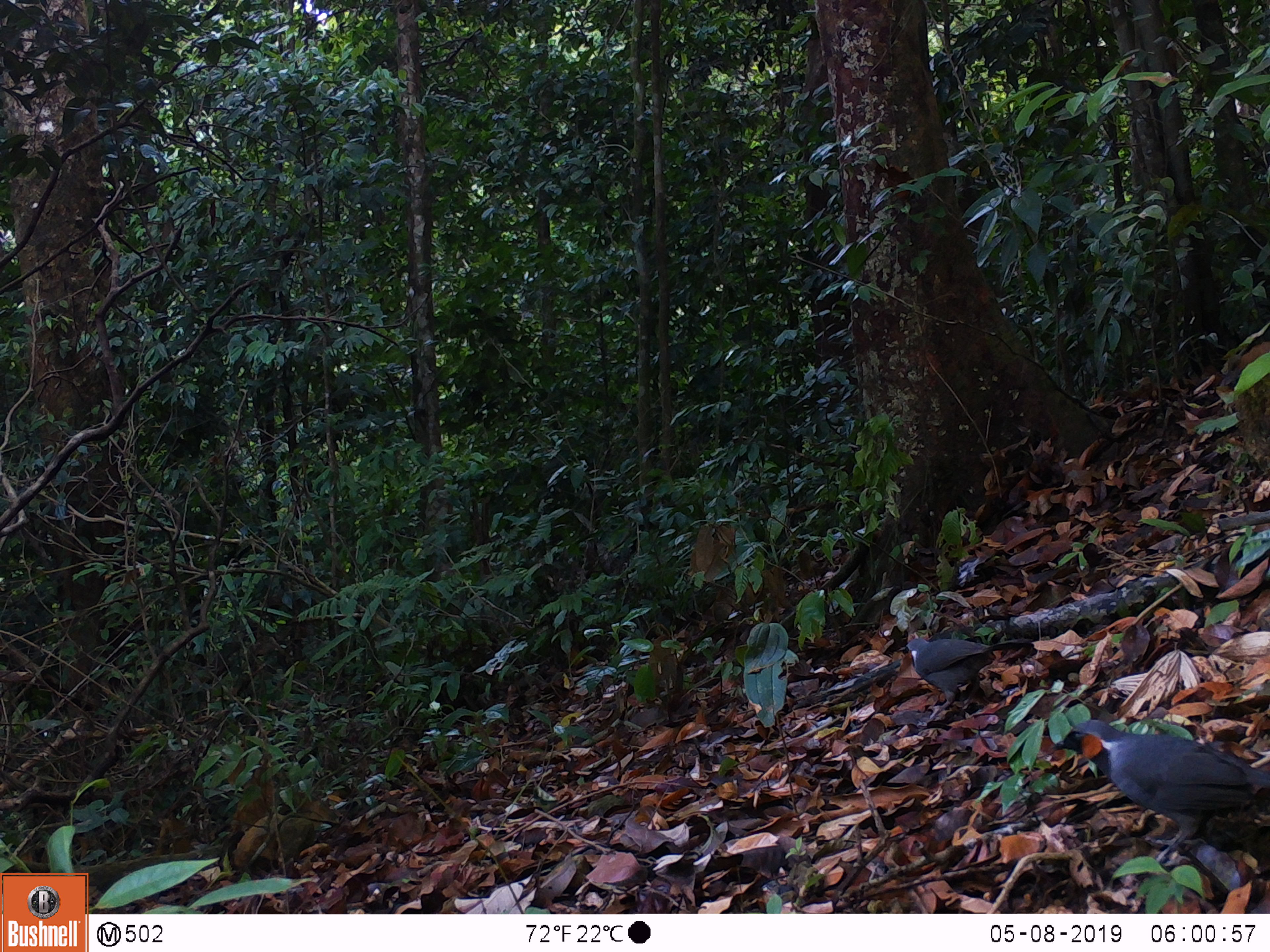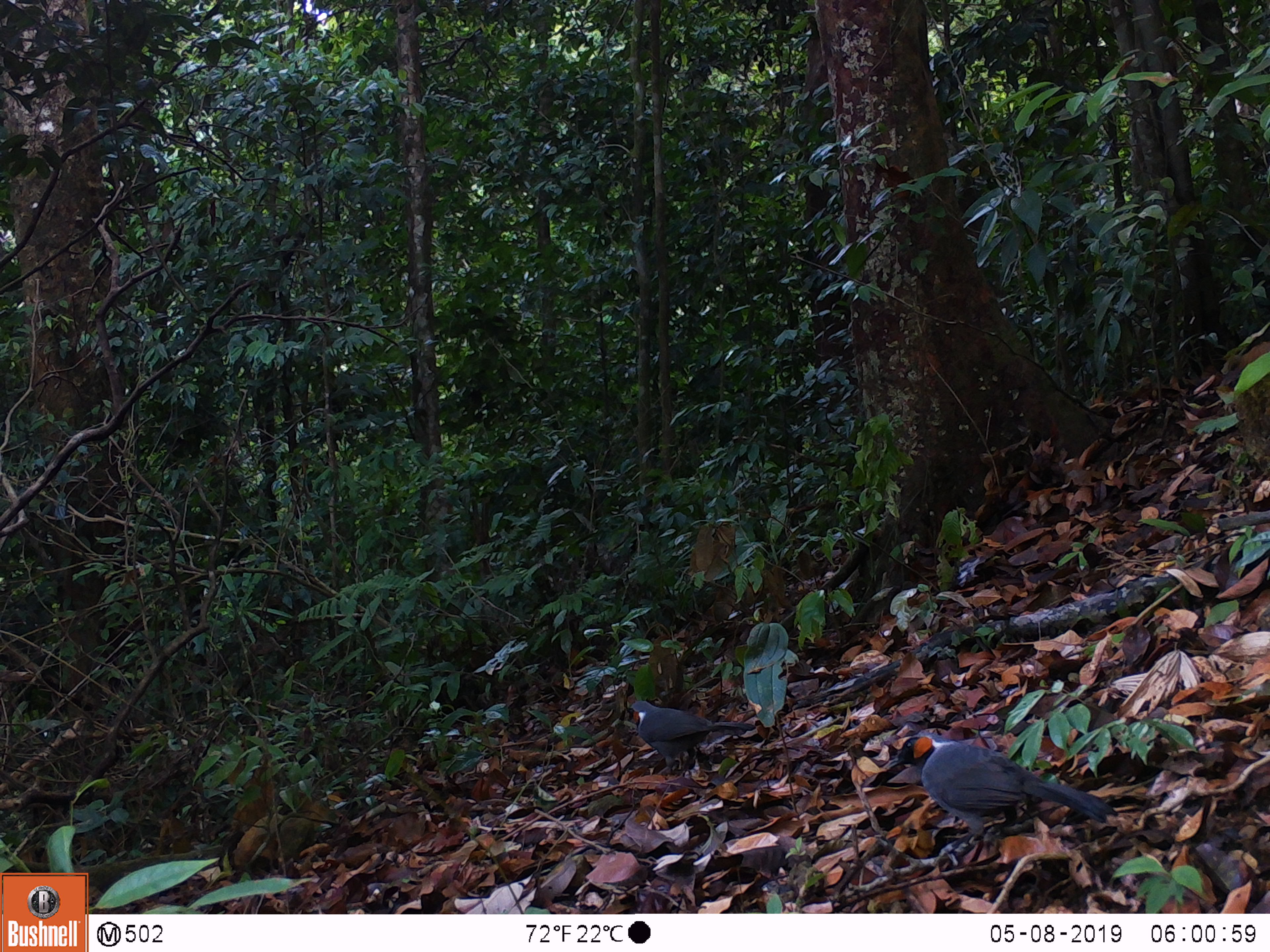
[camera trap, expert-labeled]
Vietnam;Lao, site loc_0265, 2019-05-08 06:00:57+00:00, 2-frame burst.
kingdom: Animalia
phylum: Chordata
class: Aves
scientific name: Aves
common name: bird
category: unidentified bird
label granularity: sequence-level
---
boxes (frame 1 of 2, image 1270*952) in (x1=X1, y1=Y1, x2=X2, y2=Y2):
unidentified bird: (x1=1051, y1=719, x2=1270, y2=864); (x1=903, y1=637, x2=1034, y2=719)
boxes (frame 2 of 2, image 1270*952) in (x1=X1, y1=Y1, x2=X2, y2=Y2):
unidentified bird: (x1=882, y1=730, x2=1117, y2=866); (x1=626, y1=700, x2=756, y2=775)